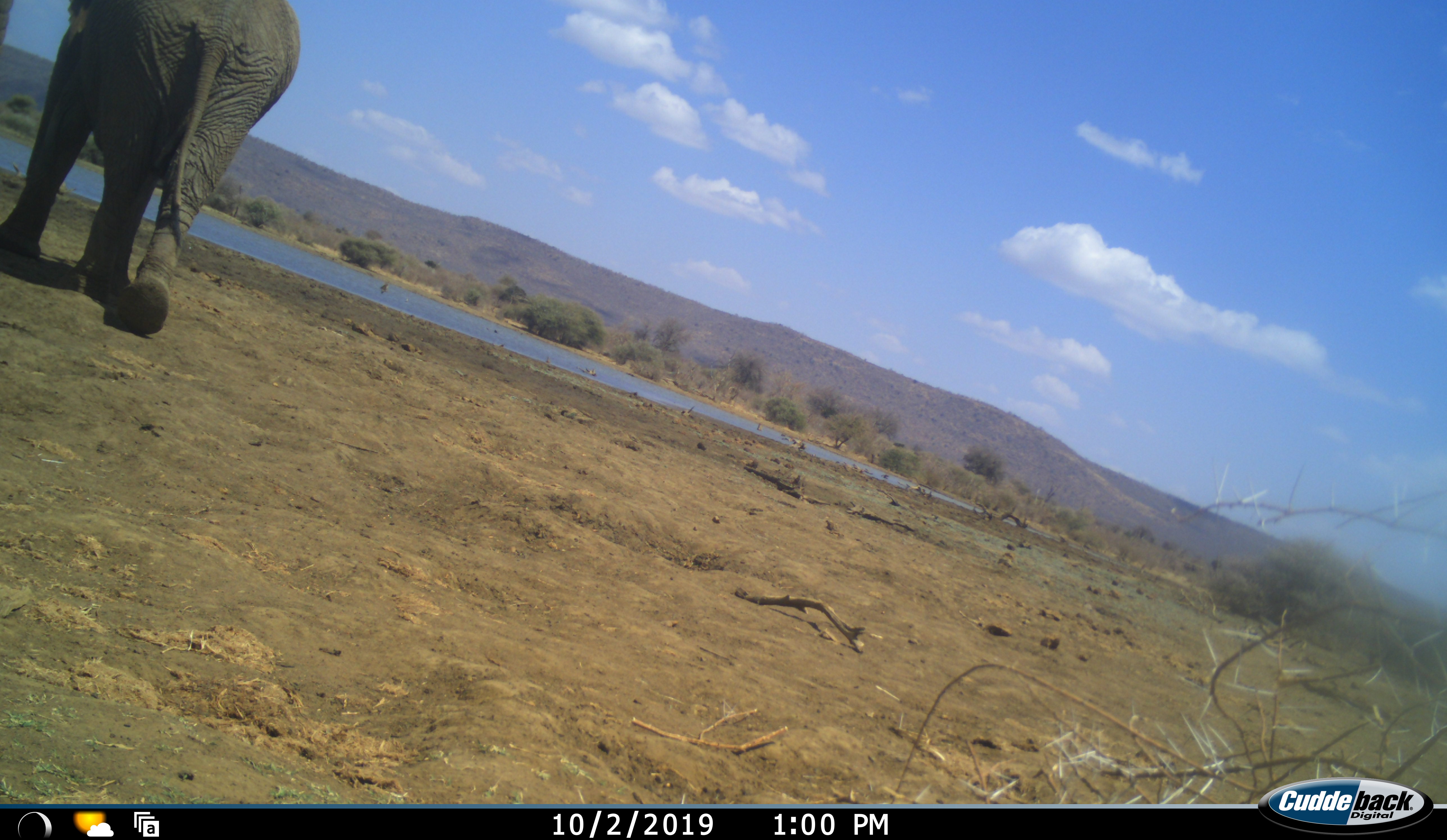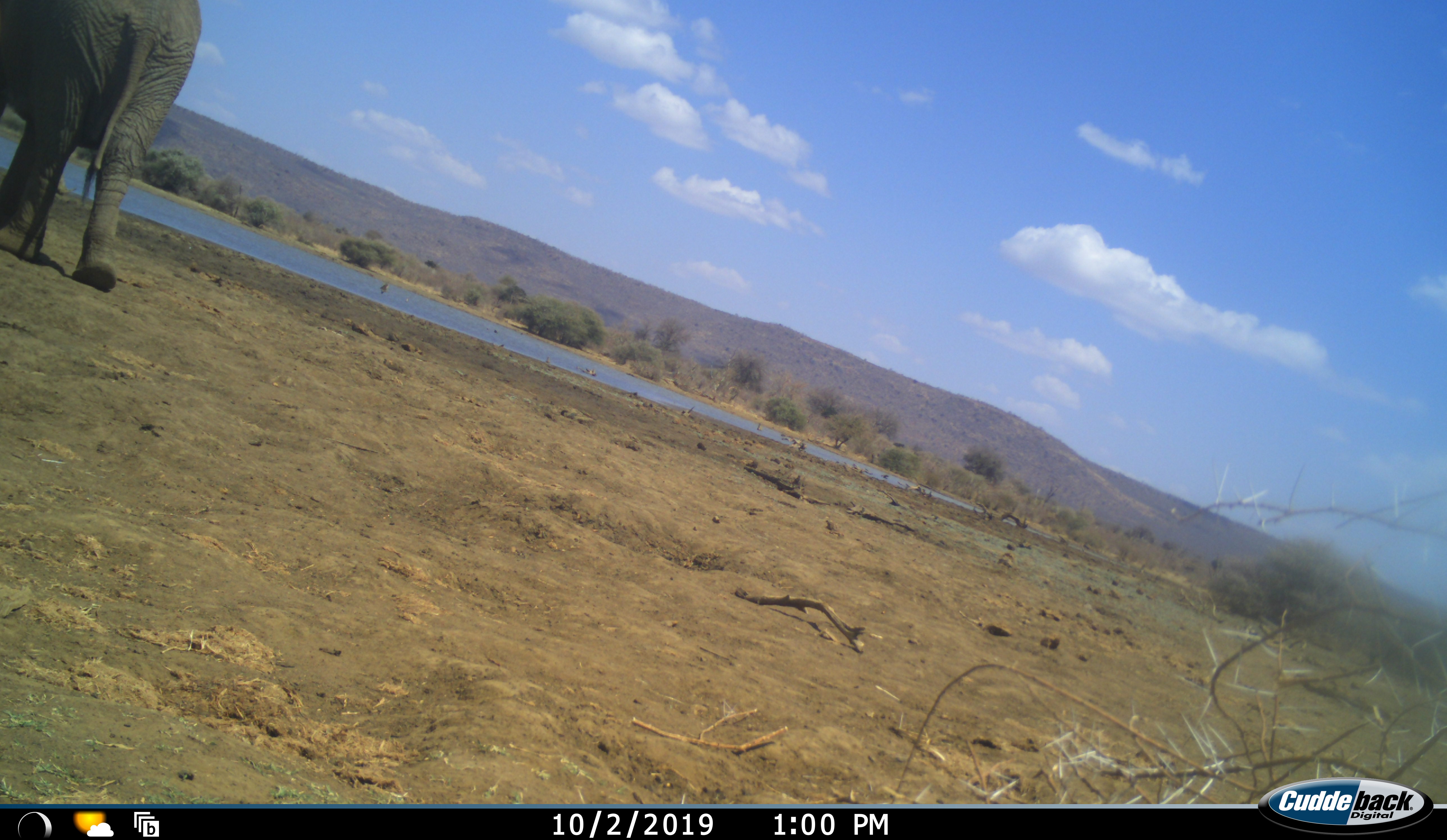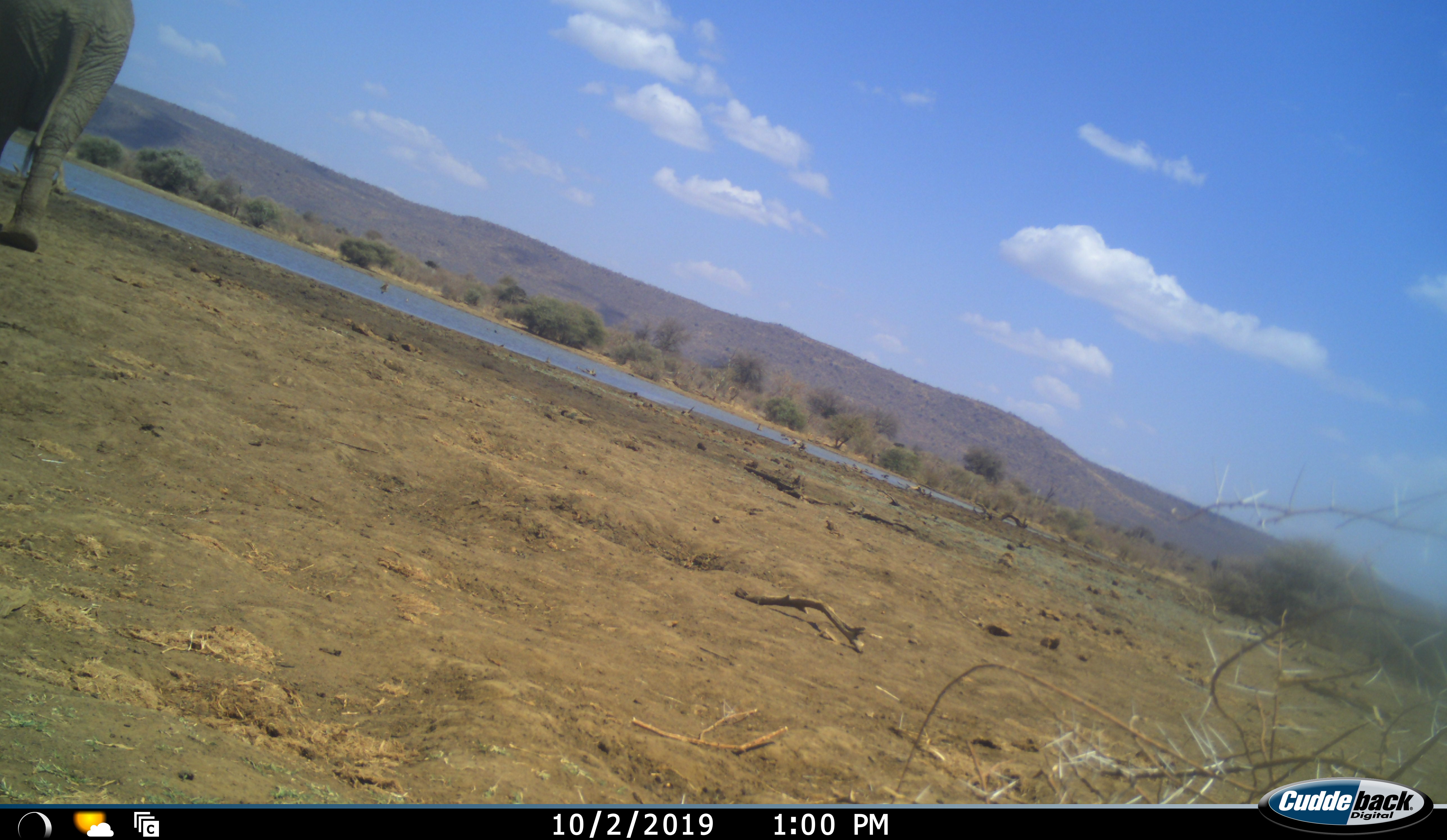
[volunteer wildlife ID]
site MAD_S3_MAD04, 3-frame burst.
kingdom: Animalia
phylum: Chordata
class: Mammalia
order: Proboscidea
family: Elephantidae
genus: Loxodonta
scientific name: Loxodonta africana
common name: african bush elephant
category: elephant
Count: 1.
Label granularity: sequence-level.